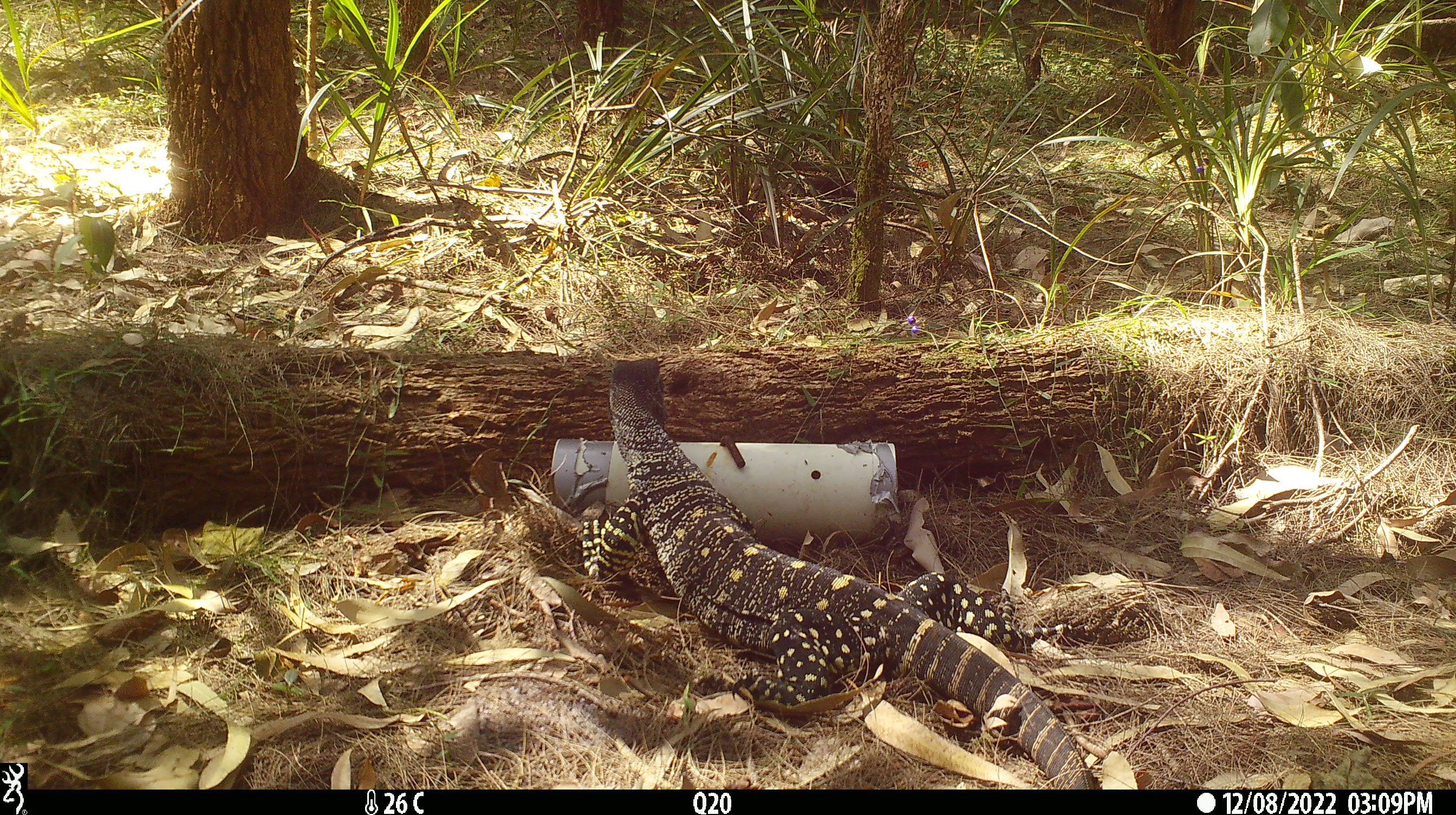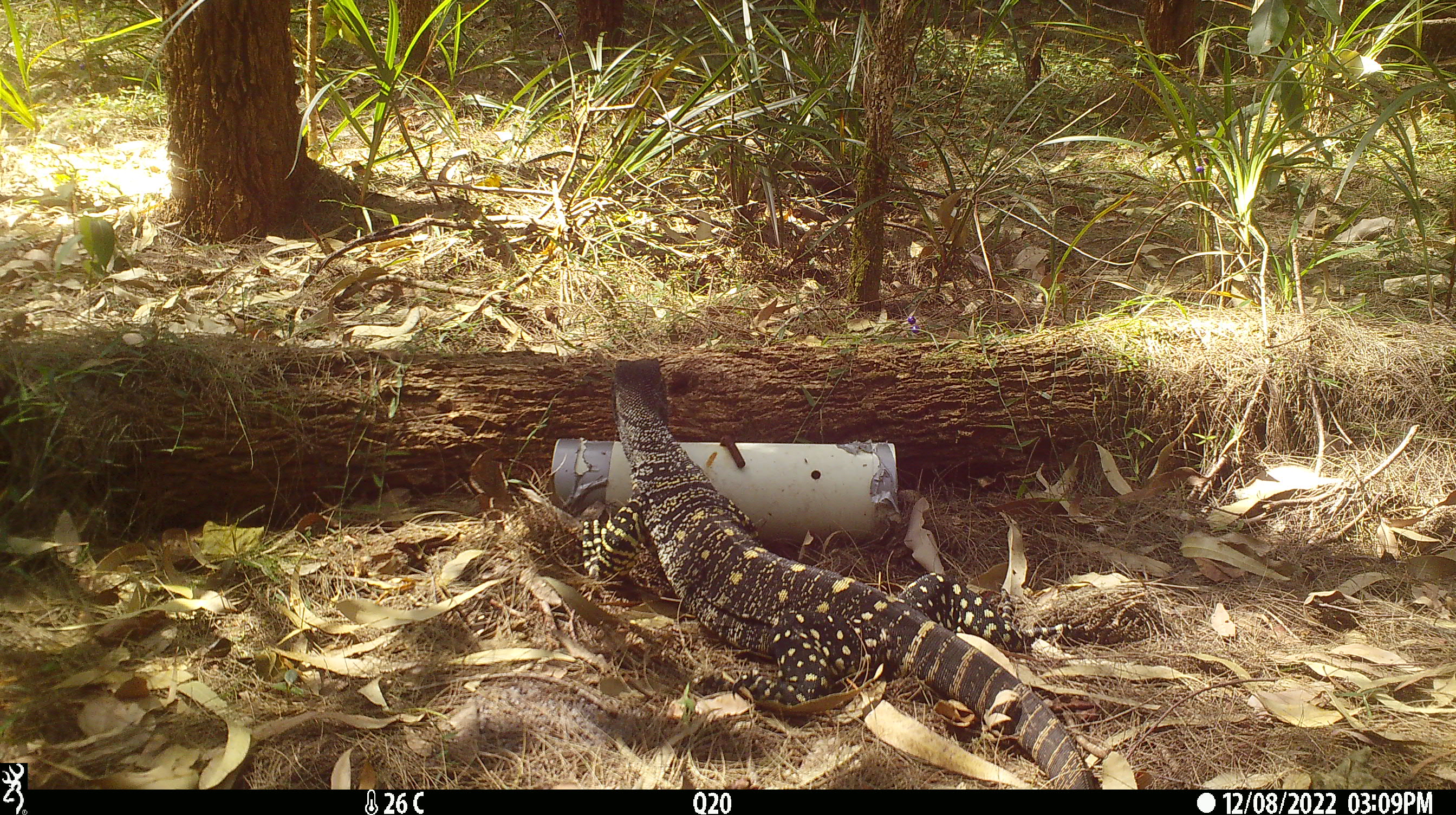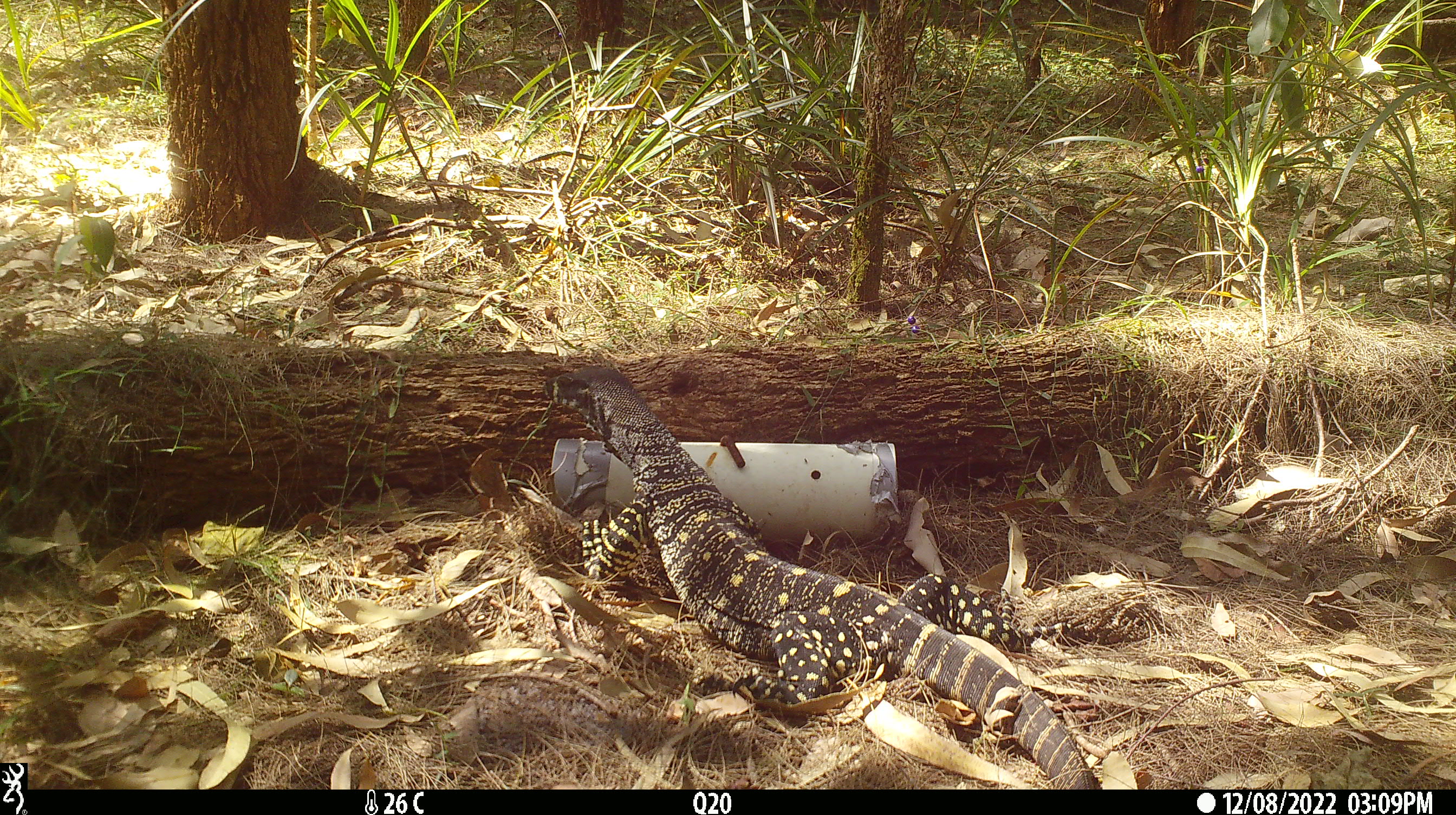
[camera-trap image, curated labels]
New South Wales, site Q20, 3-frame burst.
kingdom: Animalia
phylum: Chordata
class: Reptilia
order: Squamata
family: Varanidae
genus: Varanus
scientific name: Varanus varius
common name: lace monitor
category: goanna